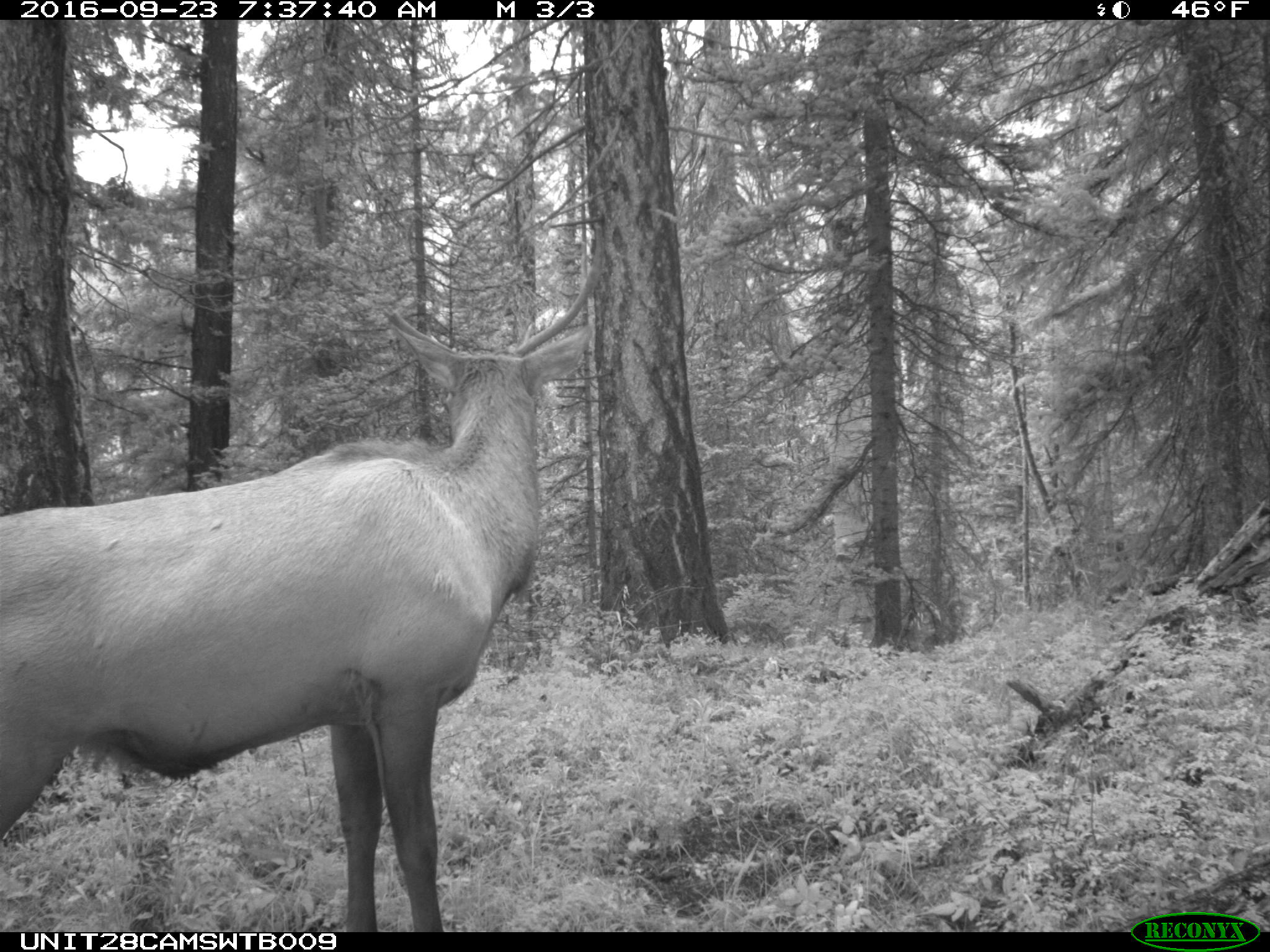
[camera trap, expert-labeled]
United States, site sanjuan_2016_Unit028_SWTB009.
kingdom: Animalia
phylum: Chordata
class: Mammalia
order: Artiodactyla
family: Cervidae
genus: Cervus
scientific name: Cervus elaphus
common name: red deer